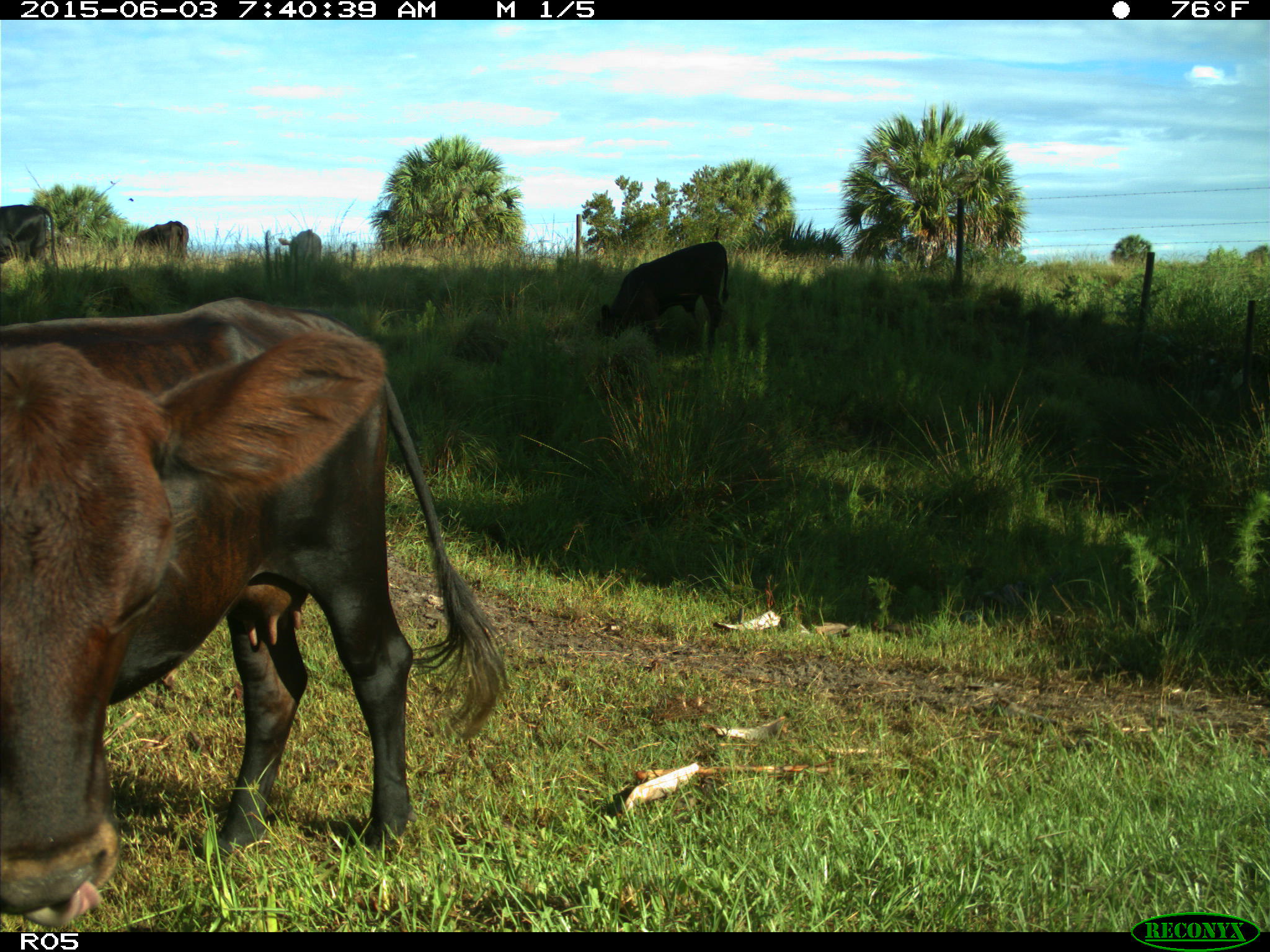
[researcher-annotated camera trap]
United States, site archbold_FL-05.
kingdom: Animalia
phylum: Chordata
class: Mammalia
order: Artiodactyla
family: Bovidae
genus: Bos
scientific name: Bos taurus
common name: domestic cow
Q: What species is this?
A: Bos taurus (domestic cow).